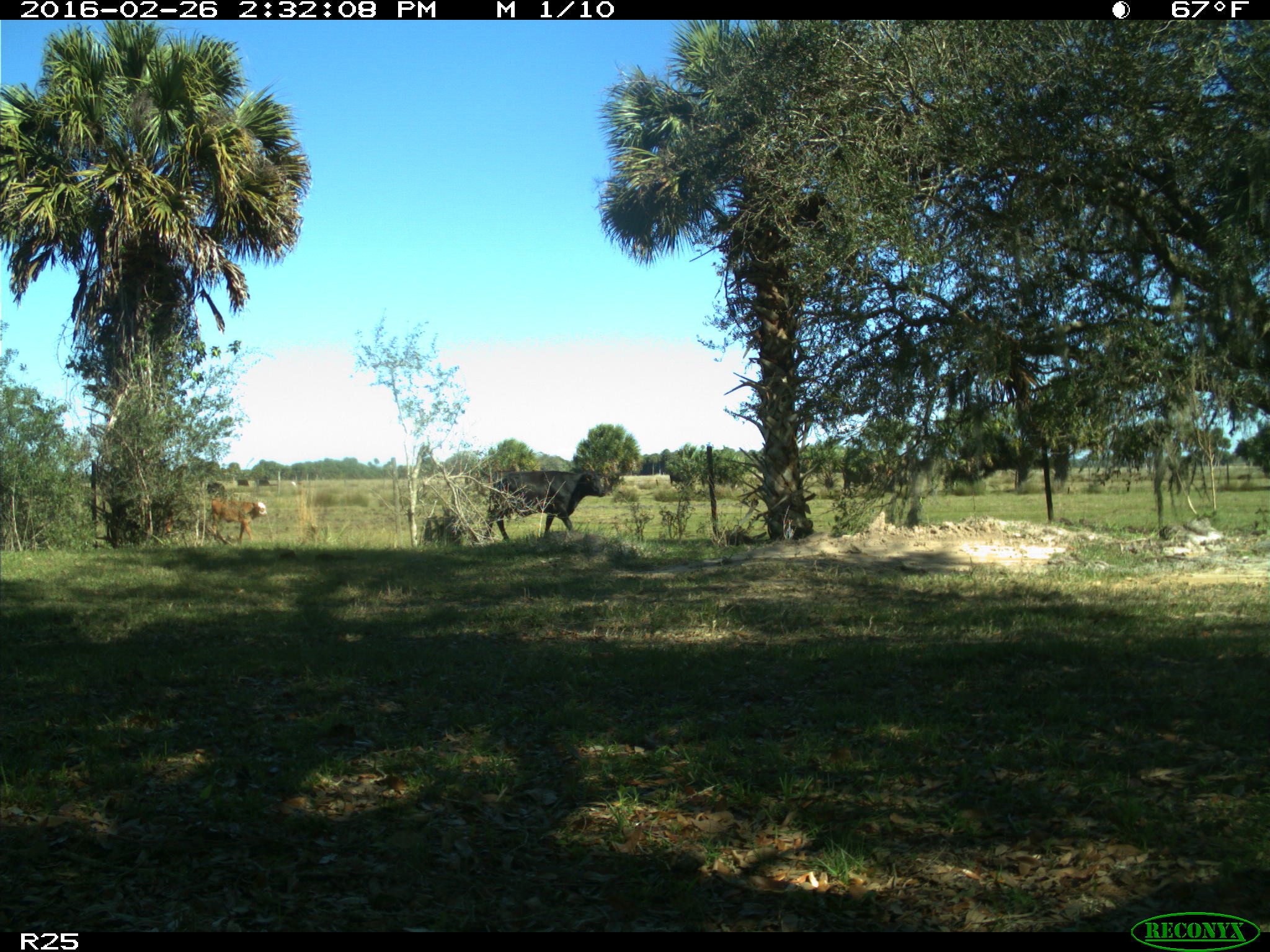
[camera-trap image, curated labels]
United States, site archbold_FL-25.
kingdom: Animalia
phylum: Chordata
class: Mammalia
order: Artiodactyla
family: Bovidae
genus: Bos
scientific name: Bos taurus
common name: domestic cow